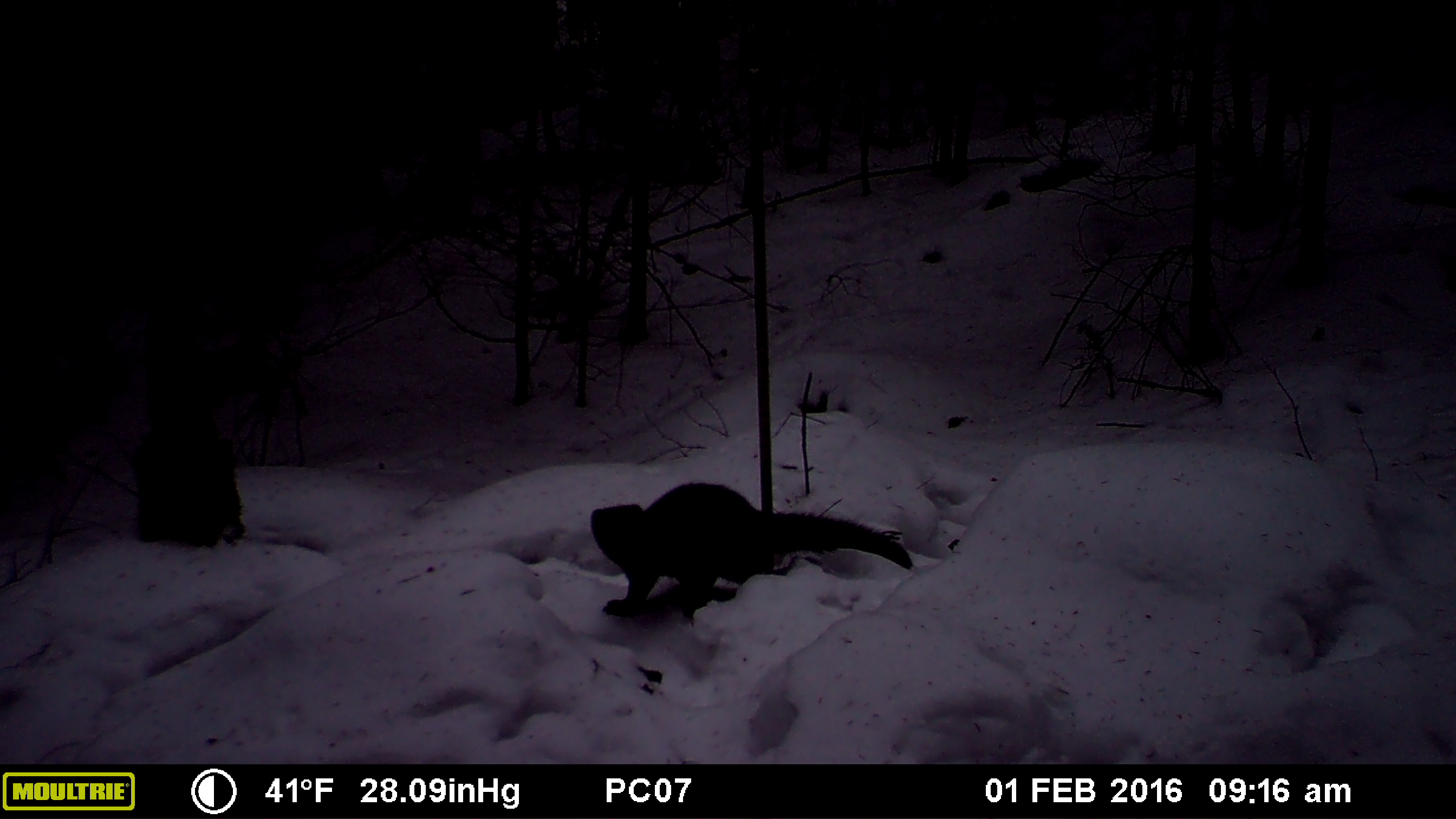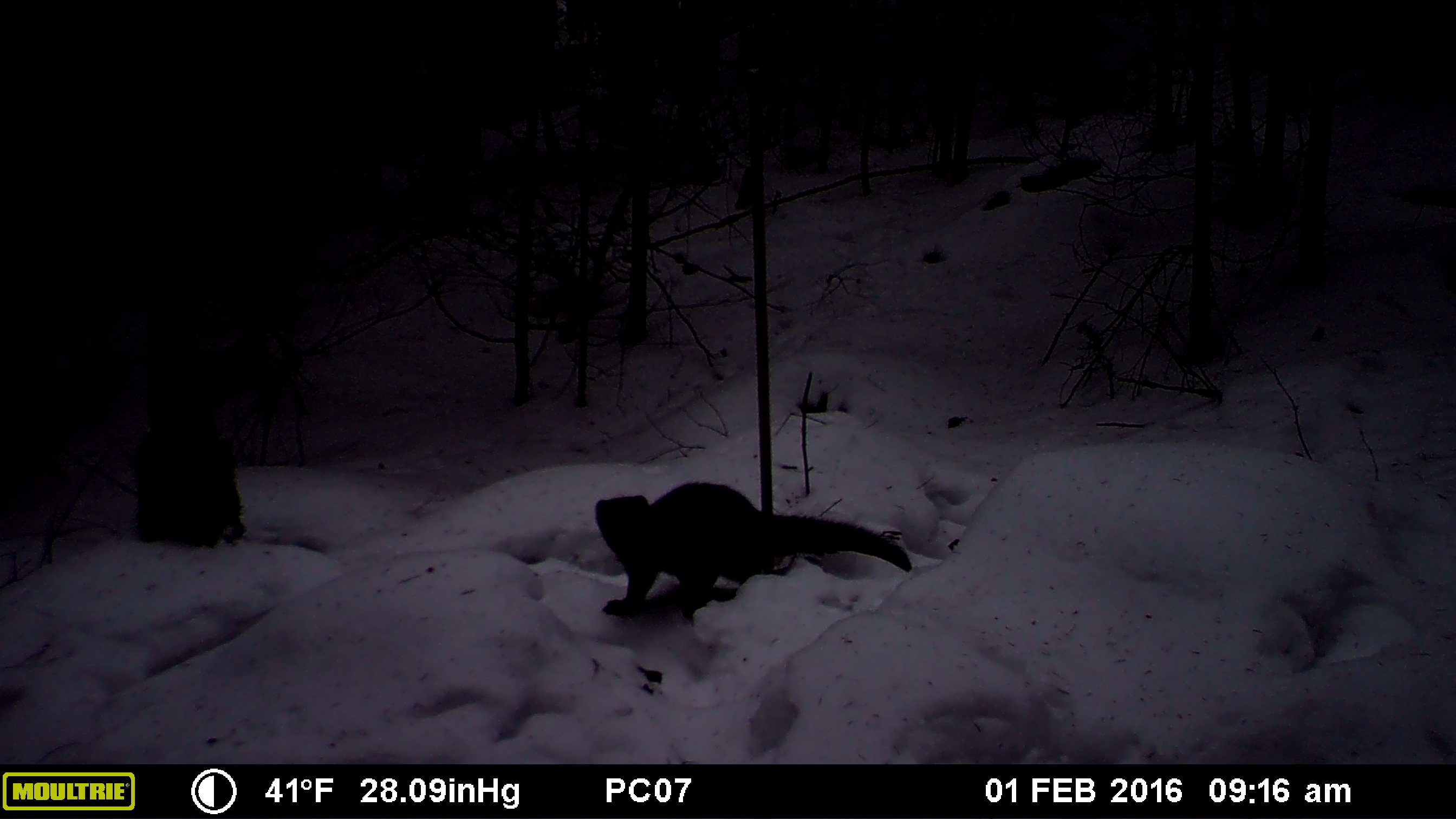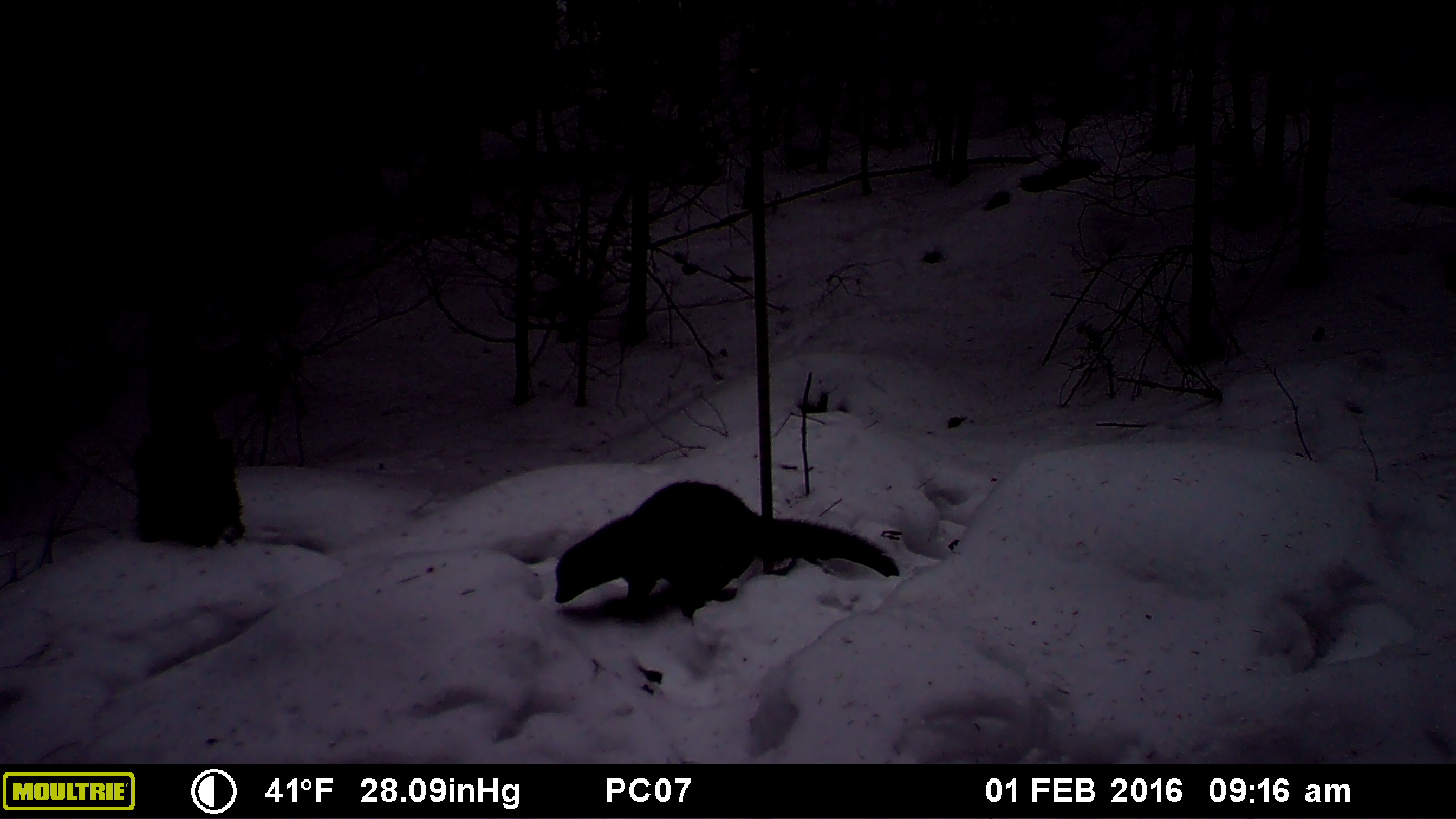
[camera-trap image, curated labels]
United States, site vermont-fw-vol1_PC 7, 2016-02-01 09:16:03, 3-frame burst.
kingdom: Animalia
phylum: Chordata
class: Mammalia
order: Carnivora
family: Mustelidae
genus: Pekania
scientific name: Pekania pennanti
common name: fisher